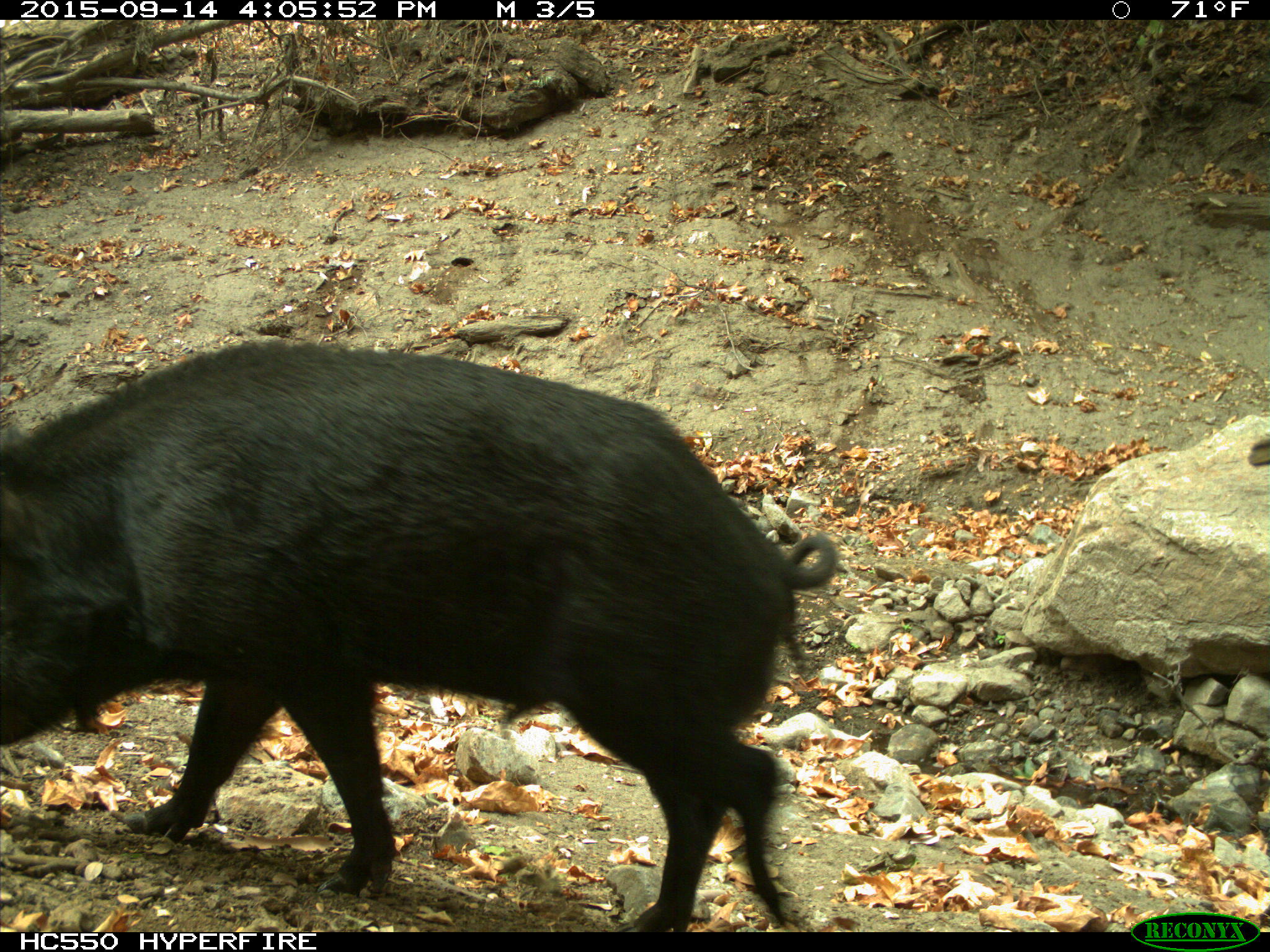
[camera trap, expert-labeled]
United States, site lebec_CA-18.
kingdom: Animalia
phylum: Chordata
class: Mammalia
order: Artiodactyla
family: Suidae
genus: Sus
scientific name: Sus scrofa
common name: wild boar